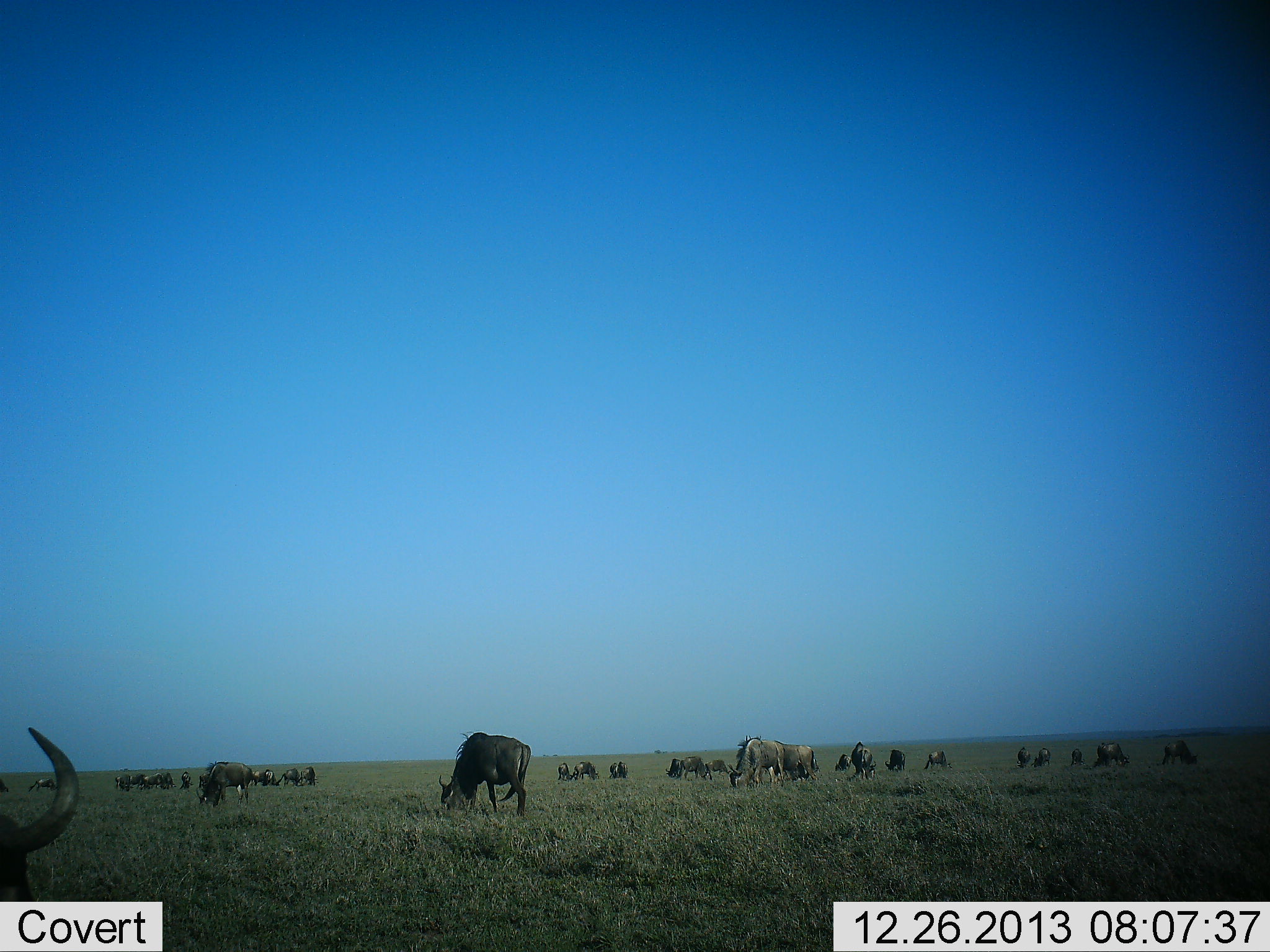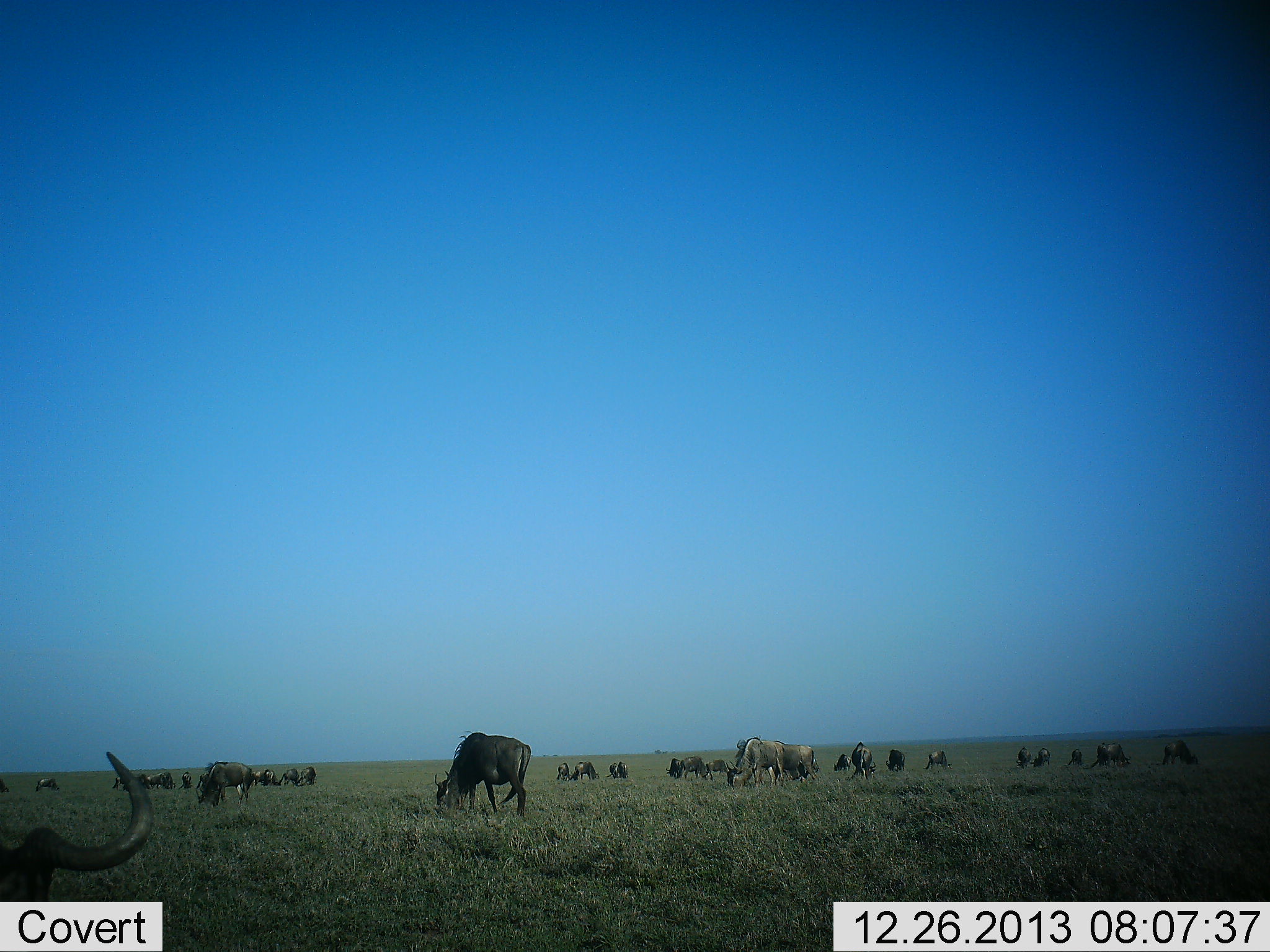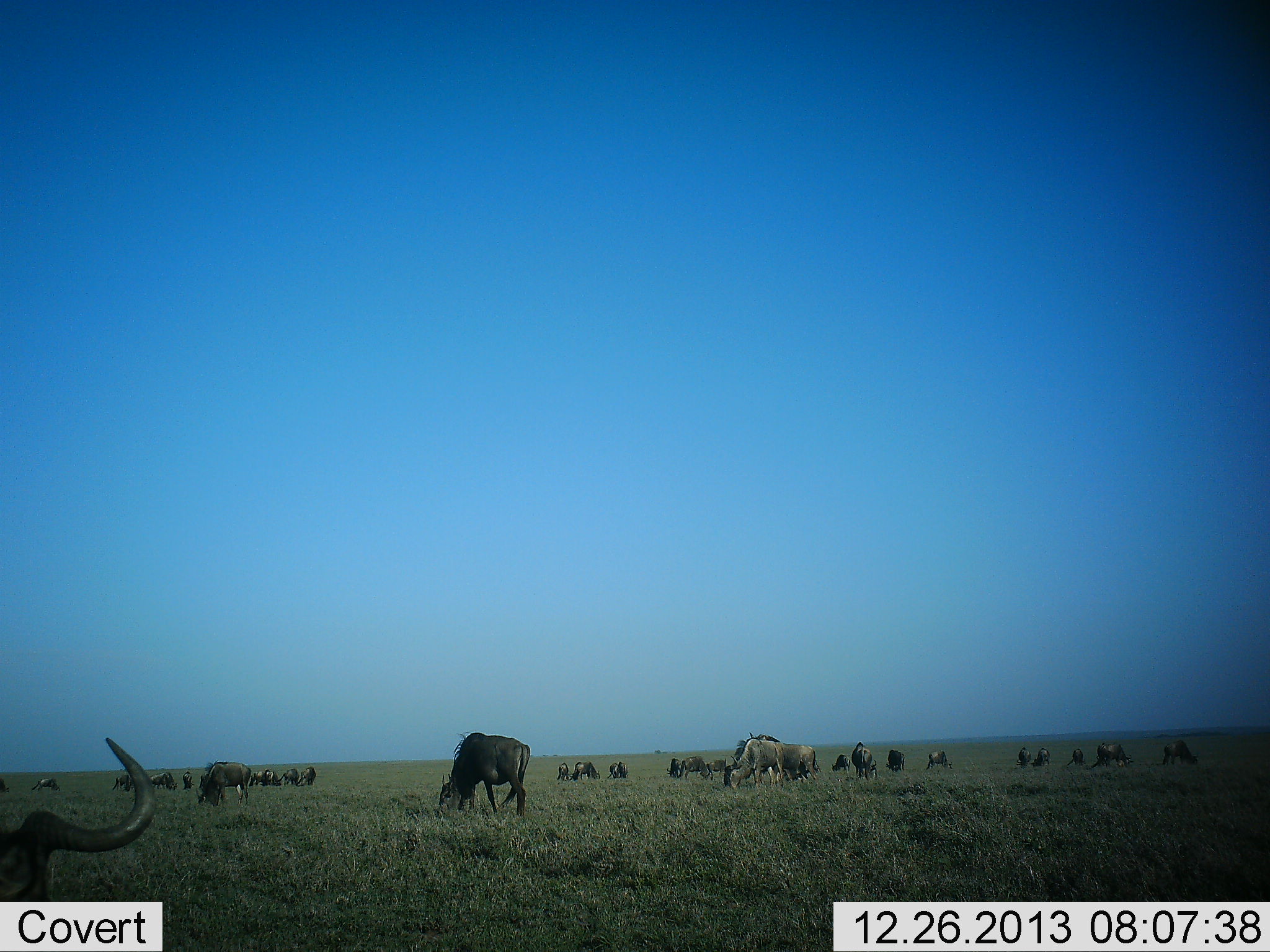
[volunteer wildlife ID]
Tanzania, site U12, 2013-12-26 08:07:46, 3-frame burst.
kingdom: Animalia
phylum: Chordata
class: Mammalia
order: Artiodactyla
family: Bovidae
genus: Connochaetes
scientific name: Connochaetes taurinus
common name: blue wildebeest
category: wildebeest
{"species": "wildebeest (blue wildebeest) (Connochaetes taurinus)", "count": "11-50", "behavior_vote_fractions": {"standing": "36%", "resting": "9%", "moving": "9%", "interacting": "0%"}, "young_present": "0%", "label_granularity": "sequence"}